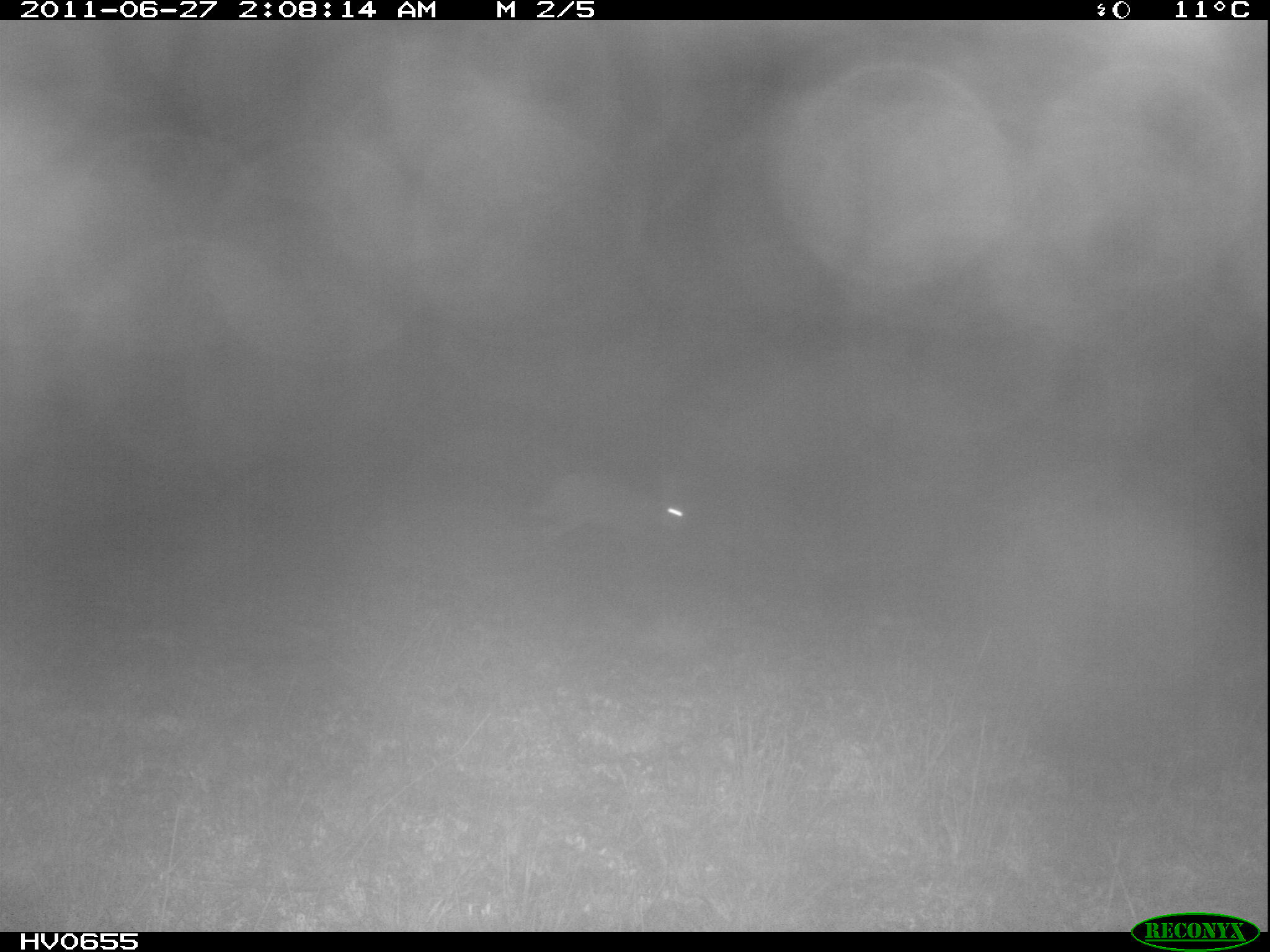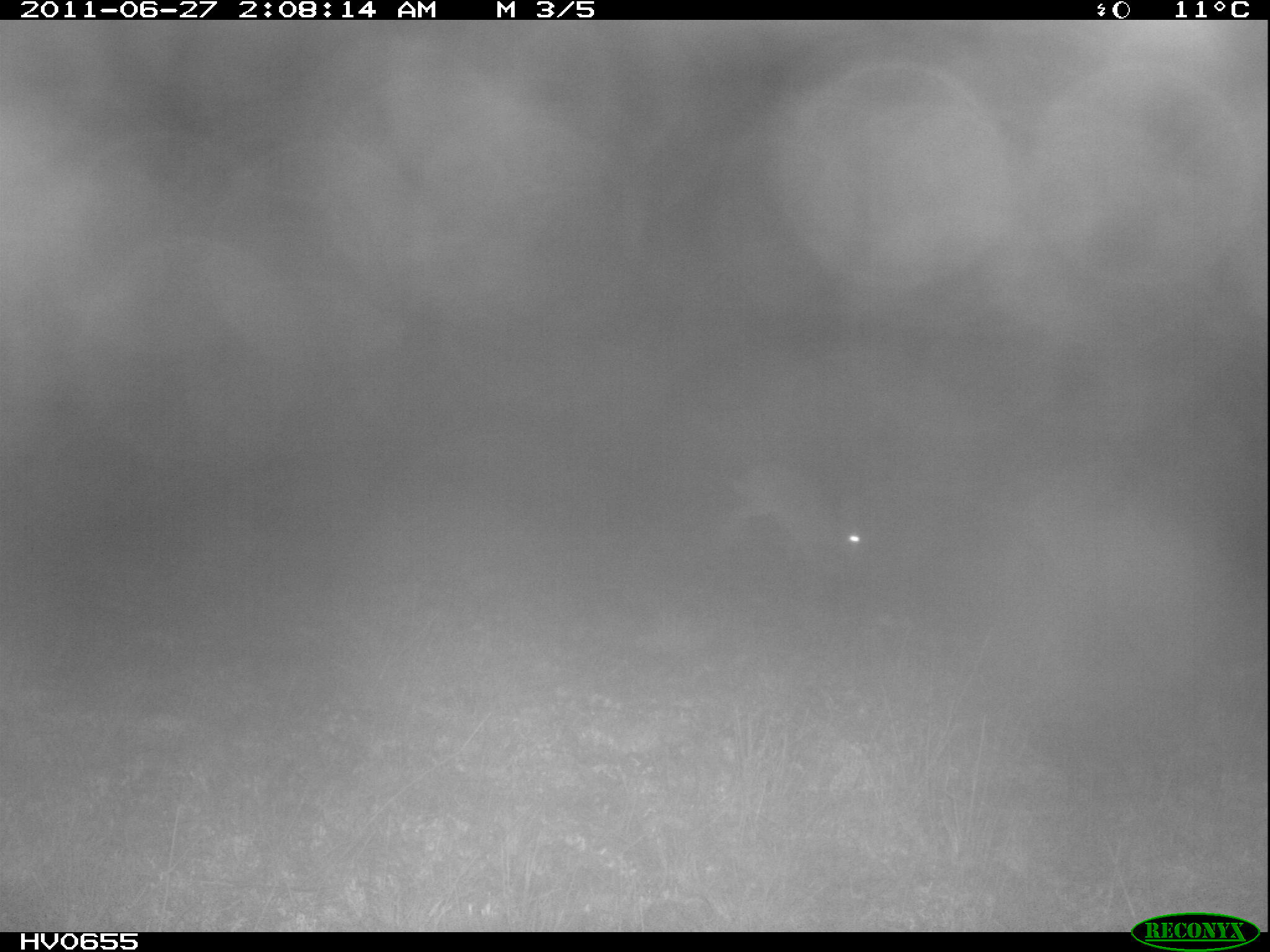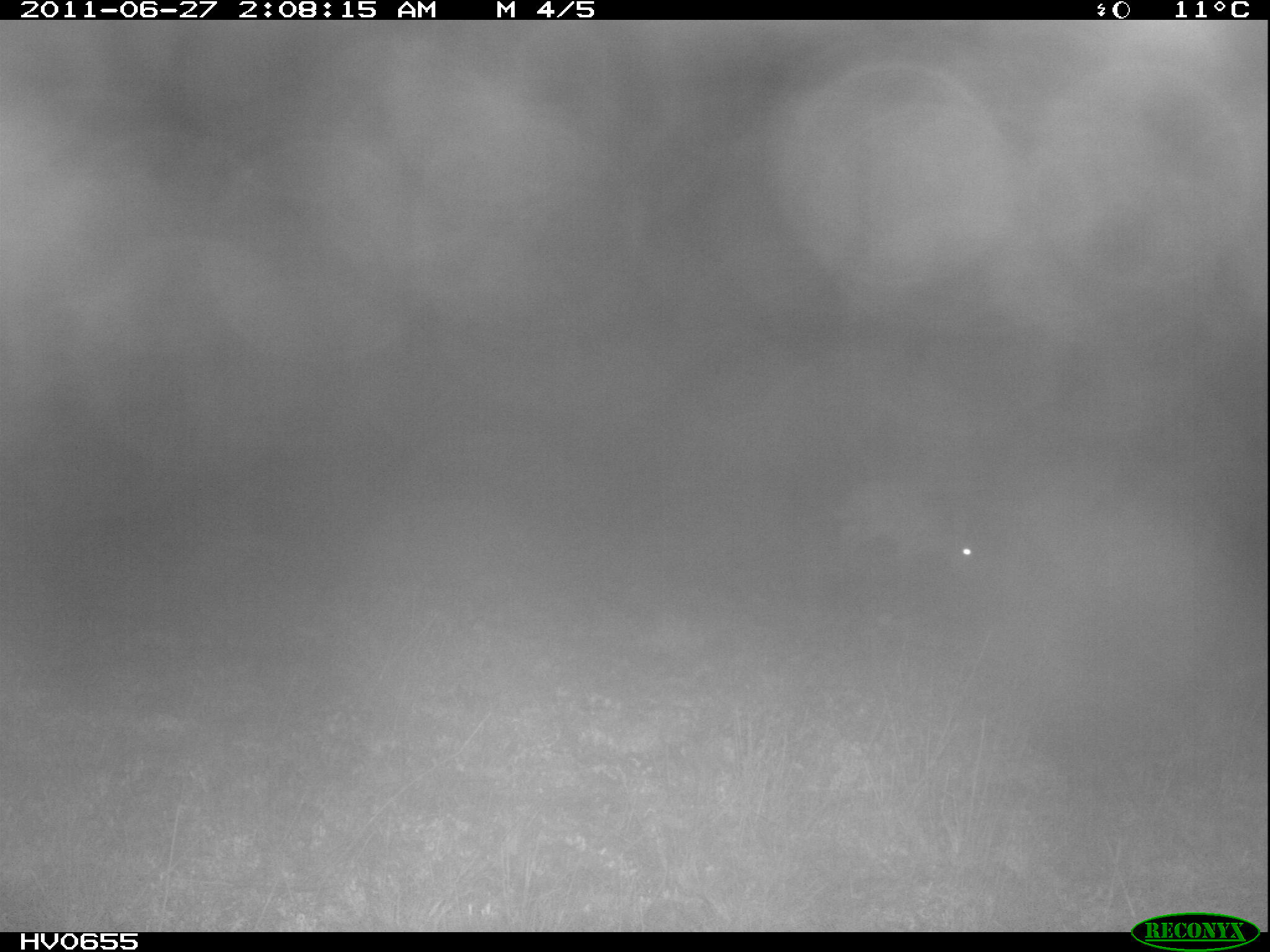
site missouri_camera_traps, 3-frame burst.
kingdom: Animalia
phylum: Chordata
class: Mammalia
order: Lagomorpha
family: Leporidae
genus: Lepus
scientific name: Lepus europaeus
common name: european hare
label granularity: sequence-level